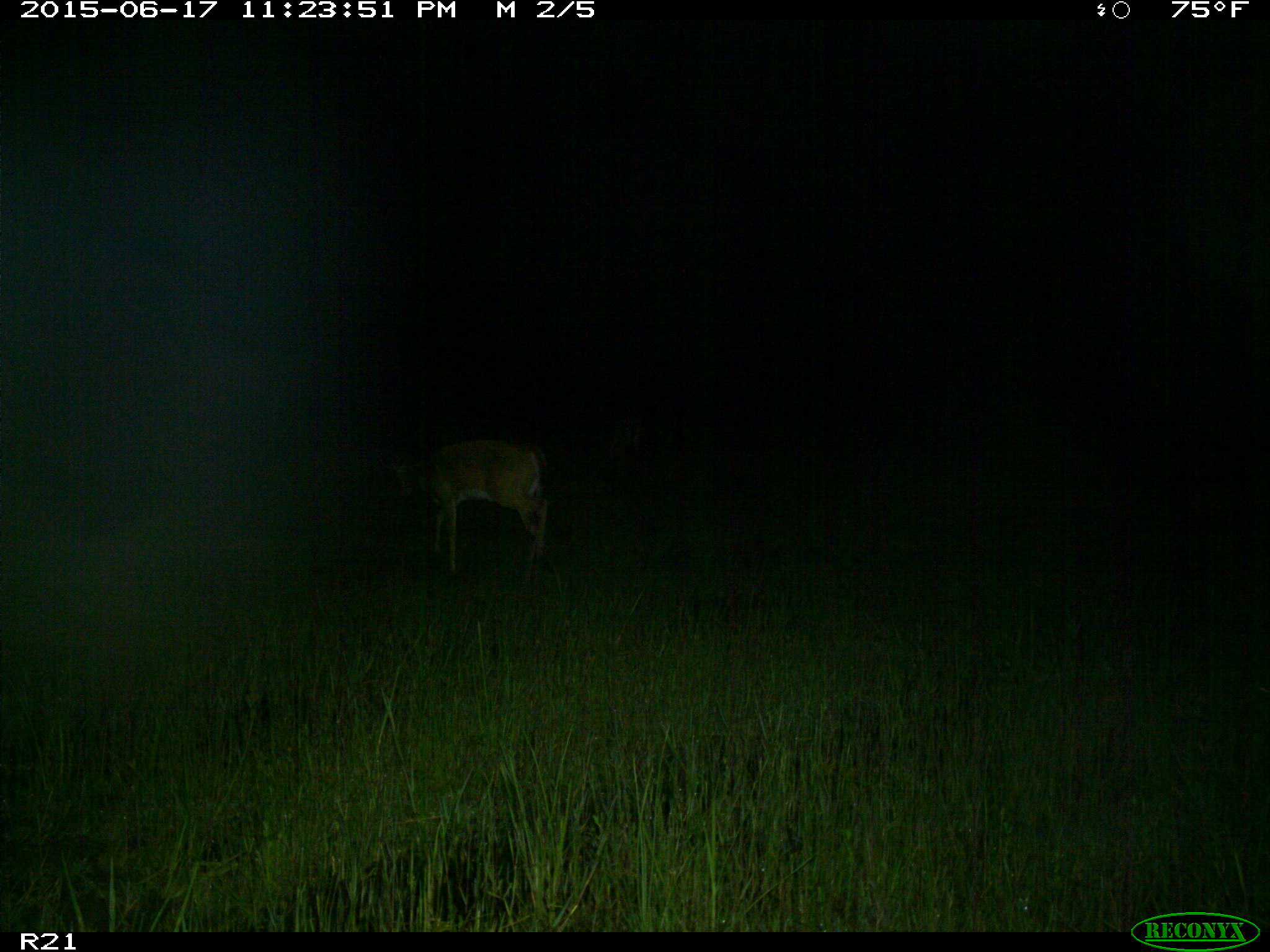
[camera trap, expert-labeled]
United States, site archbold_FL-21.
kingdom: Animalia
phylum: Chordata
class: Mammalia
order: Artiodactyla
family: Cervidae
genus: Odocoileus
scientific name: Odocoileus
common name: deer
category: unidentified deer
Unidentified deer (deer) (Odocoileus).